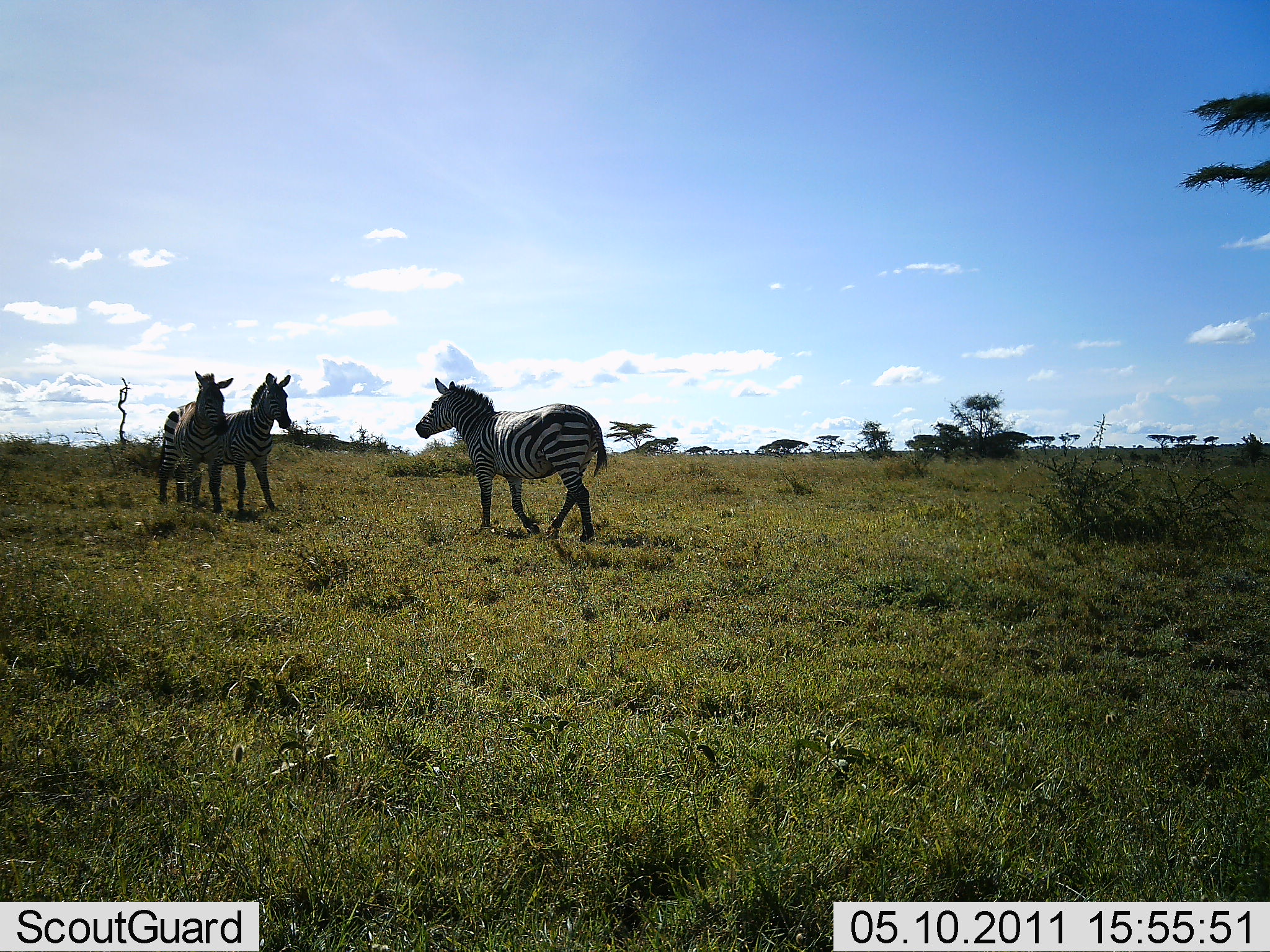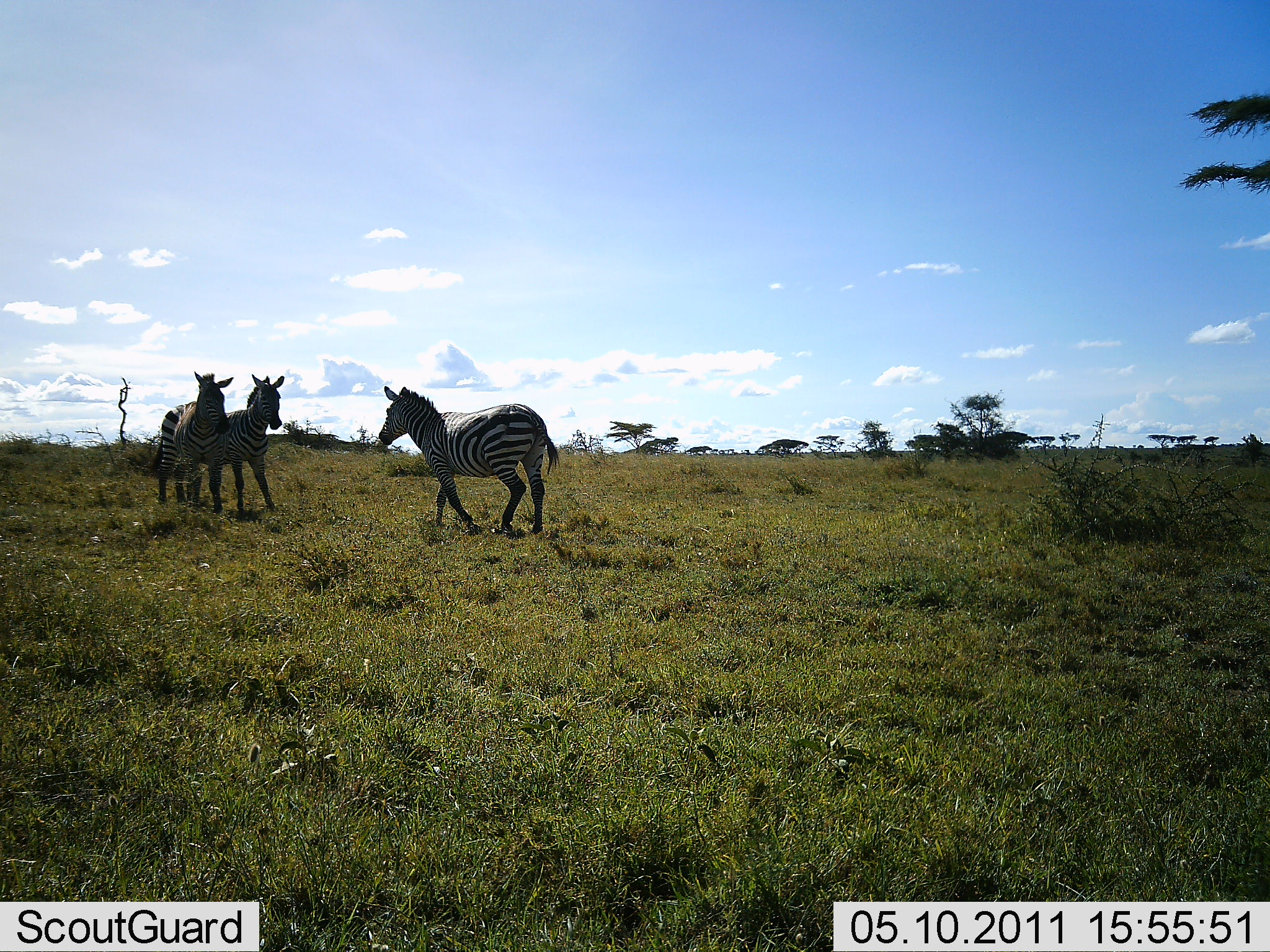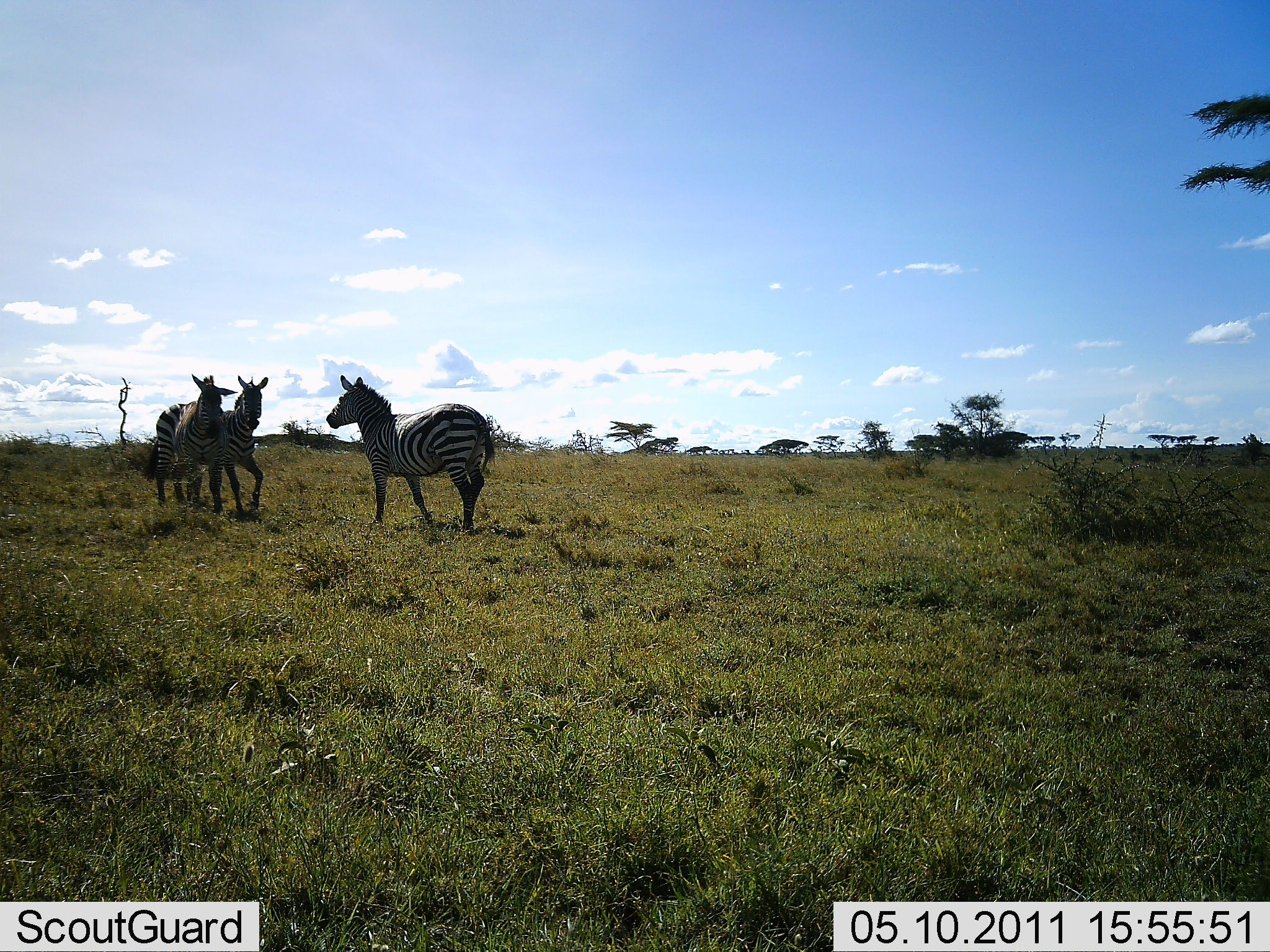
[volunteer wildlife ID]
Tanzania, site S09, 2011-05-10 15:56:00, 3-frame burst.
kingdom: Animalia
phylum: Chordata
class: Mammalia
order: Perissodactyla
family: Equidae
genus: Equus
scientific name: Equus quagga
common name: plains zebra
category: zebra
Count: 3.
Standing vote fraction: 20%.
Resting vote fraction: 0%.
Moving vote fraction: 100%.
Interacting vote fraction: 20%.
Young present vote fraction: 0%.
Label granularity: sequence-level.